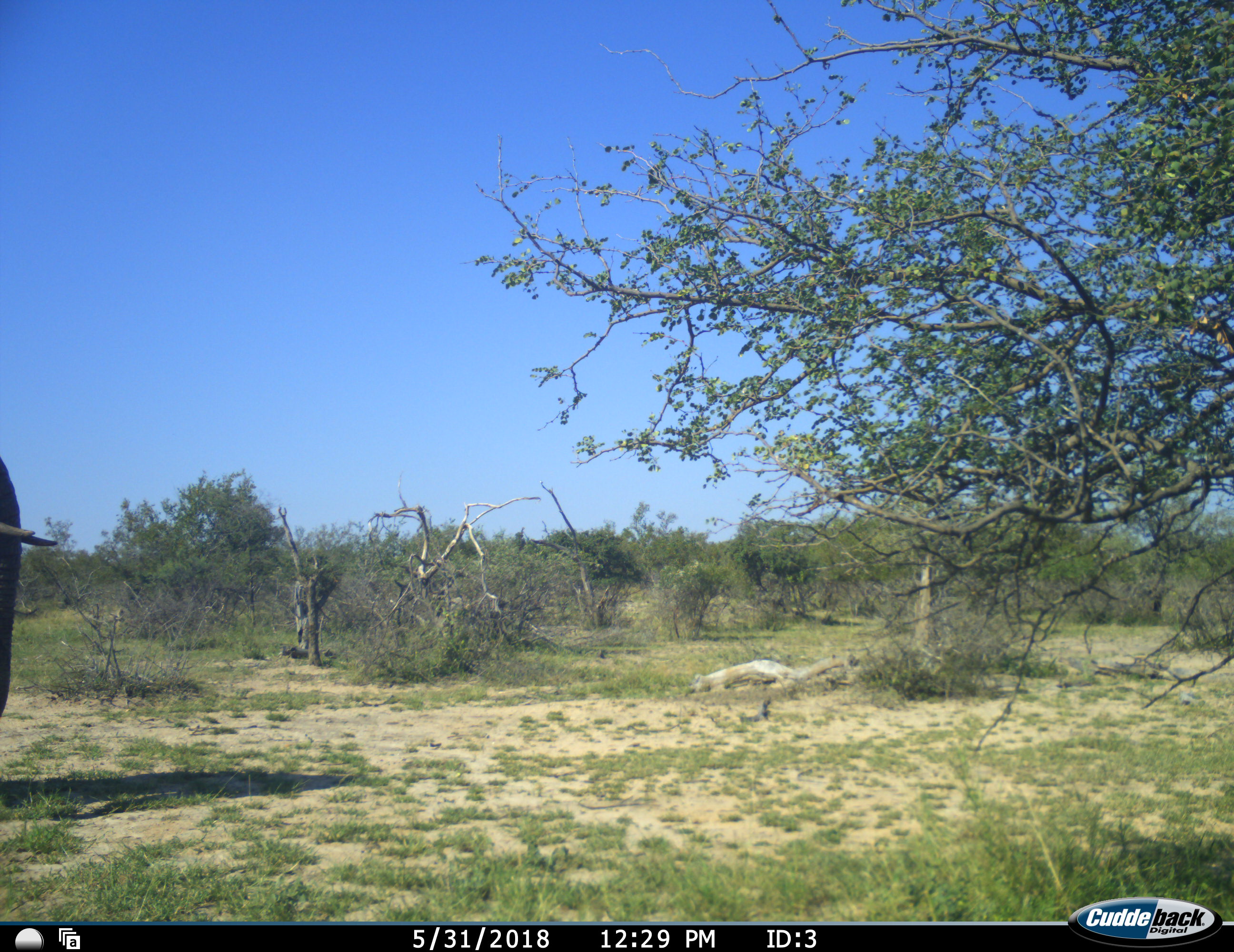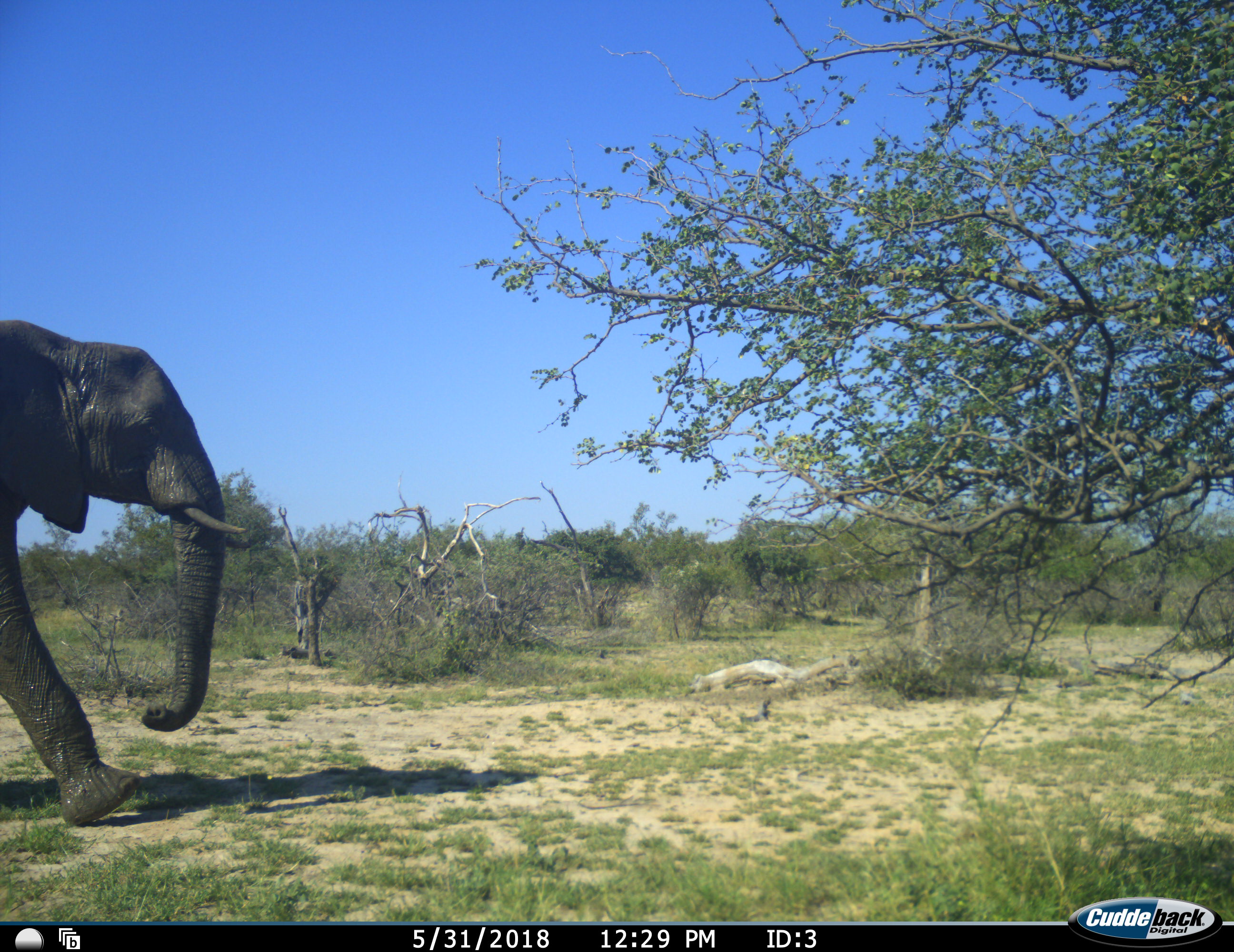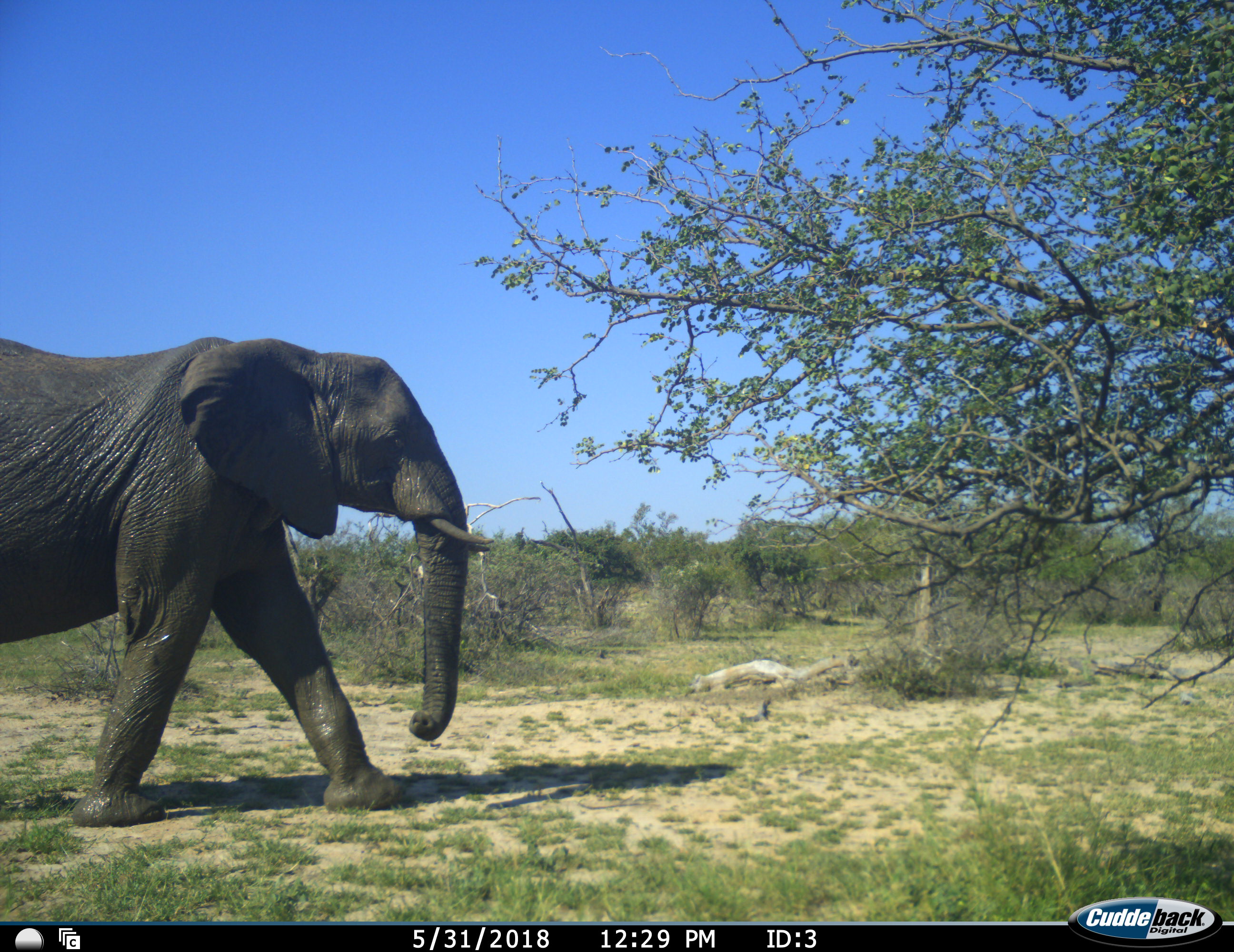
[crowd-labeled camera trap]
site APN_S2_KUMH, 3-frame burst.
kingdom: Animalia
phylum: Chordata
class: Mammalia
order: Proboscidea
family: Elephantidae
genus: Loxodonta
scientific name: Loxodonta africana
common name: african bush elephant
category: elephant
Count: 1.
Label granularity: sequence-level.